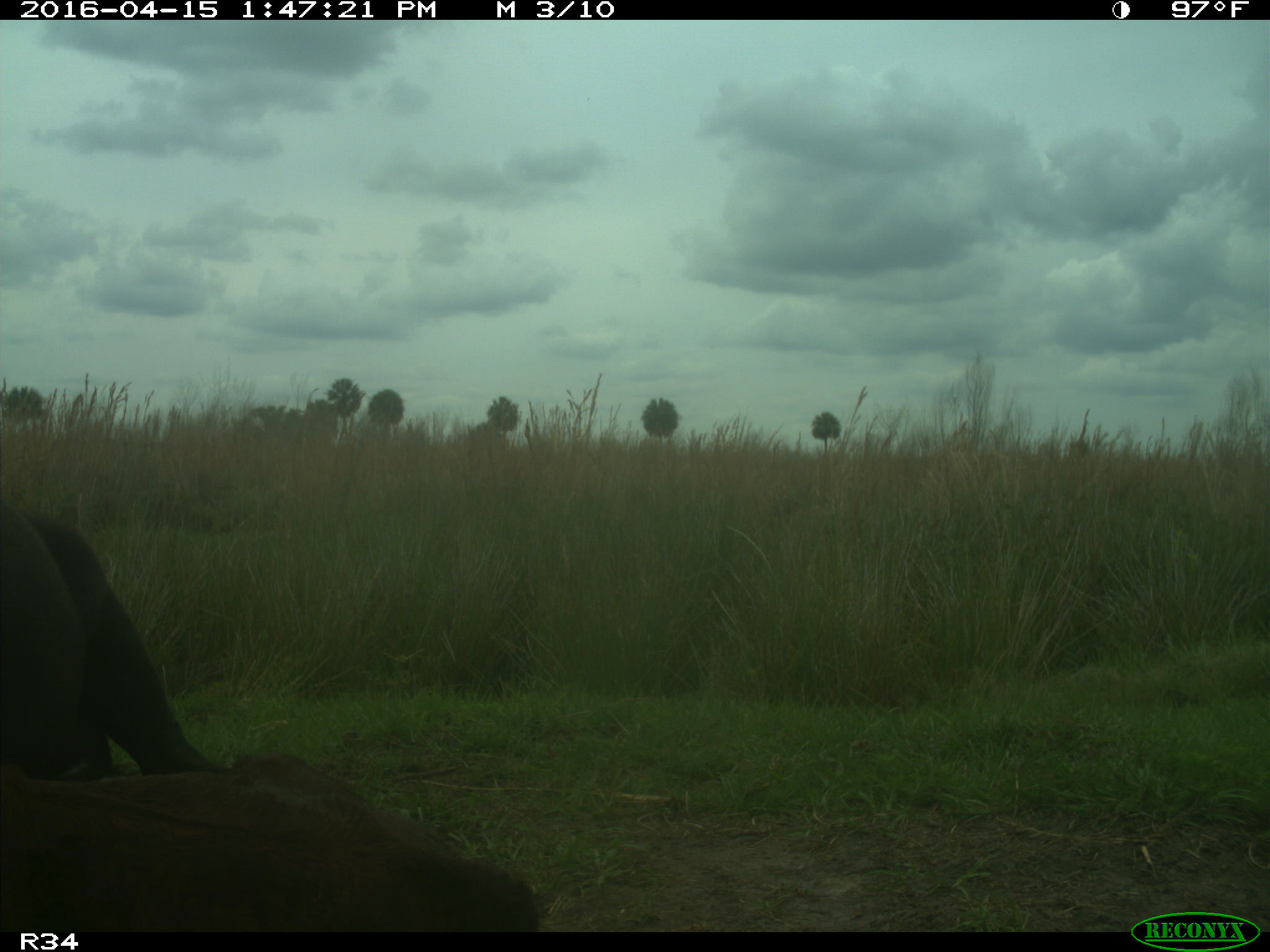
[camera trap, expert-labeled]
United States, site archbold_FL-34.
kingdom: Animalia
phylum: Chordata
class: Mammalia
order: Artiodactyla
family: Bovidae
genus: Bos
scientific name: Bos taurus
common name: domestic cow